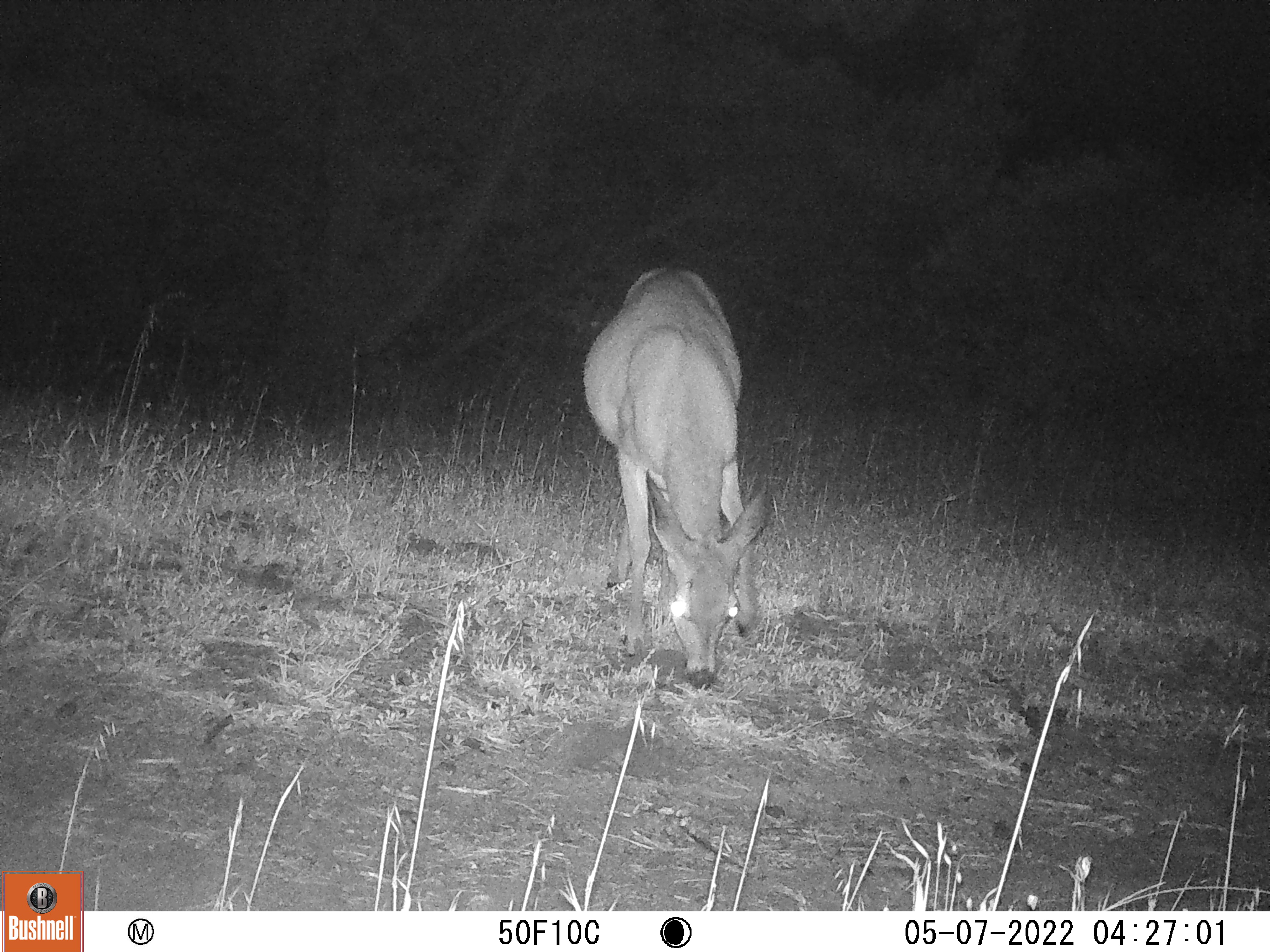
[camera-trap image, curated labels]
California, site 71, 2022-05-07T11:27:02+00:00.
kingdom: Animalia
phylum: Chordata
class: Mammalia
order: Artiodactyla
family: Cervidae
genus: Odocoileus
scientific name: Odocoileus hemionus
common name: mule deer